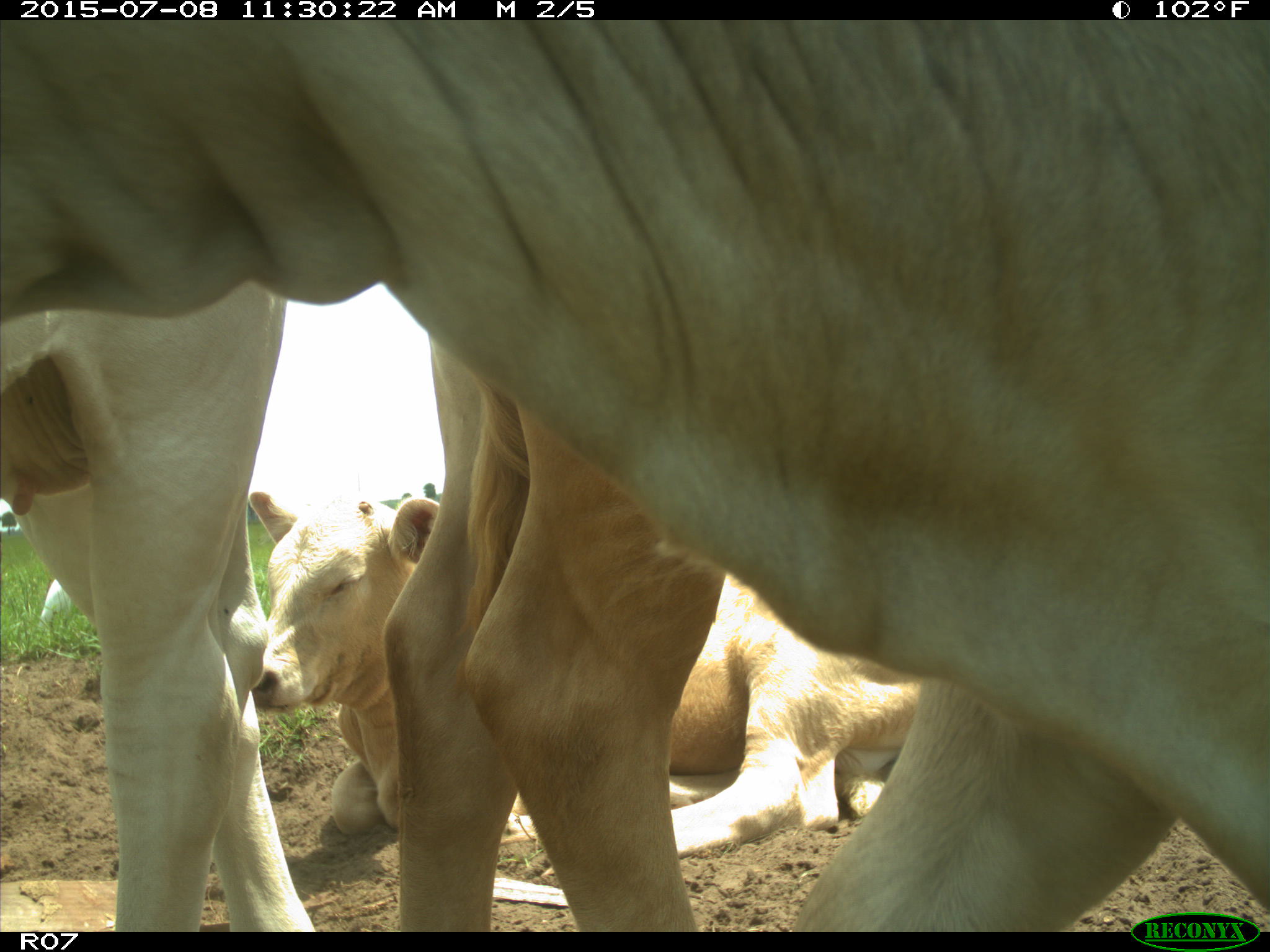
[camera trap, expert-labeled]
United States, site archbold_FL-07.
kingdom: Animalia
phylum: Chordata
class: Mammalia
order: Artiodactyla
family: Bovidae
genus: Bos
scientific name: Bos taurus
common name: domestic cow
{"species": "Bos taurus (domestic cow)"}